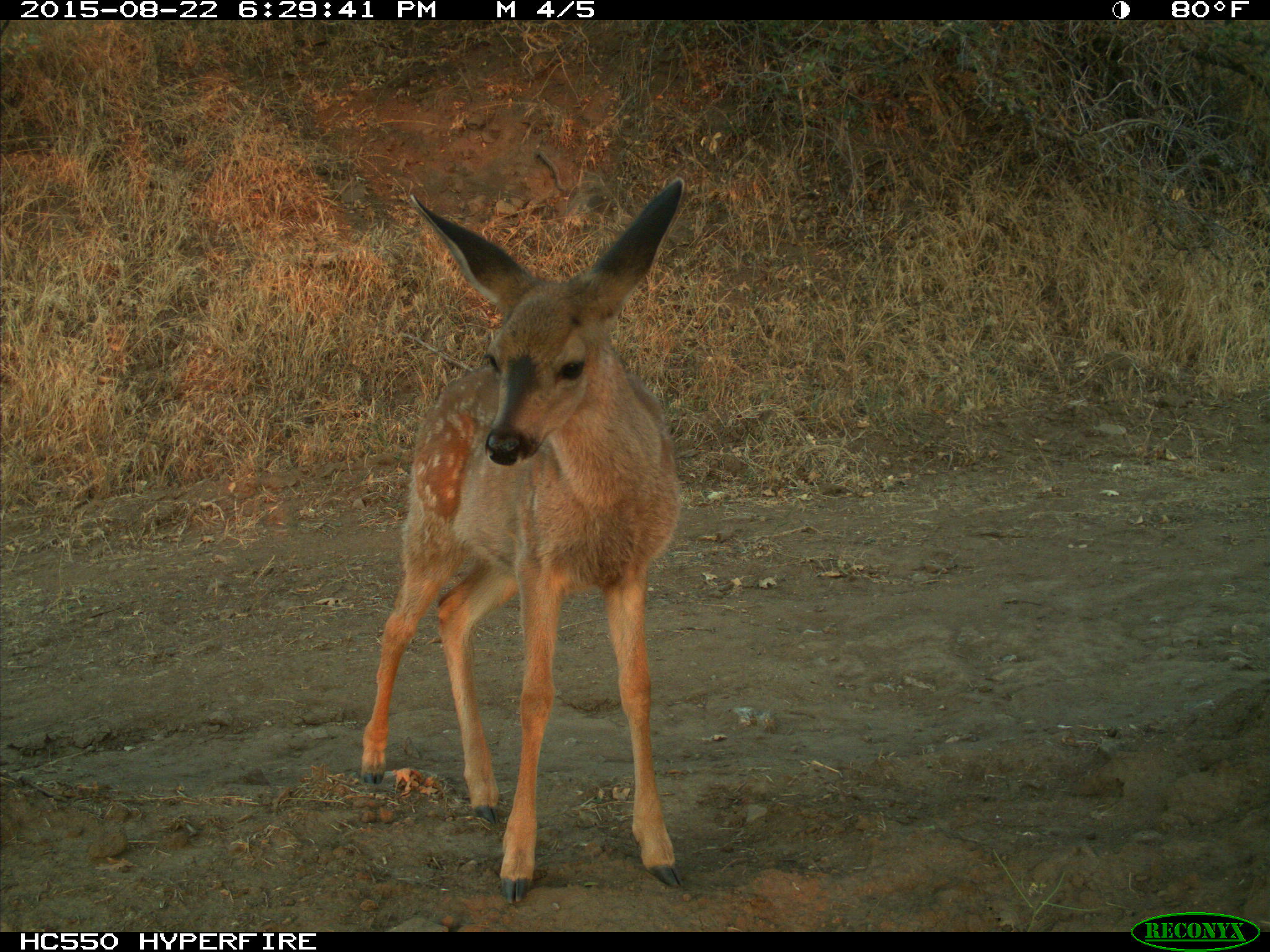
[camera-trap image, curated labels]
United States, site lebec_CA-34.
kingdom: Animalia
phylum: Chordata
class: Mammalia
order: Artiodactyla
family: Cervidae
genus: Odocoileus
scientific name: Odocoileus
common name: deer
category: unidentified deer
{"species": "unidentified deer (deer) (Odocoileus)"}